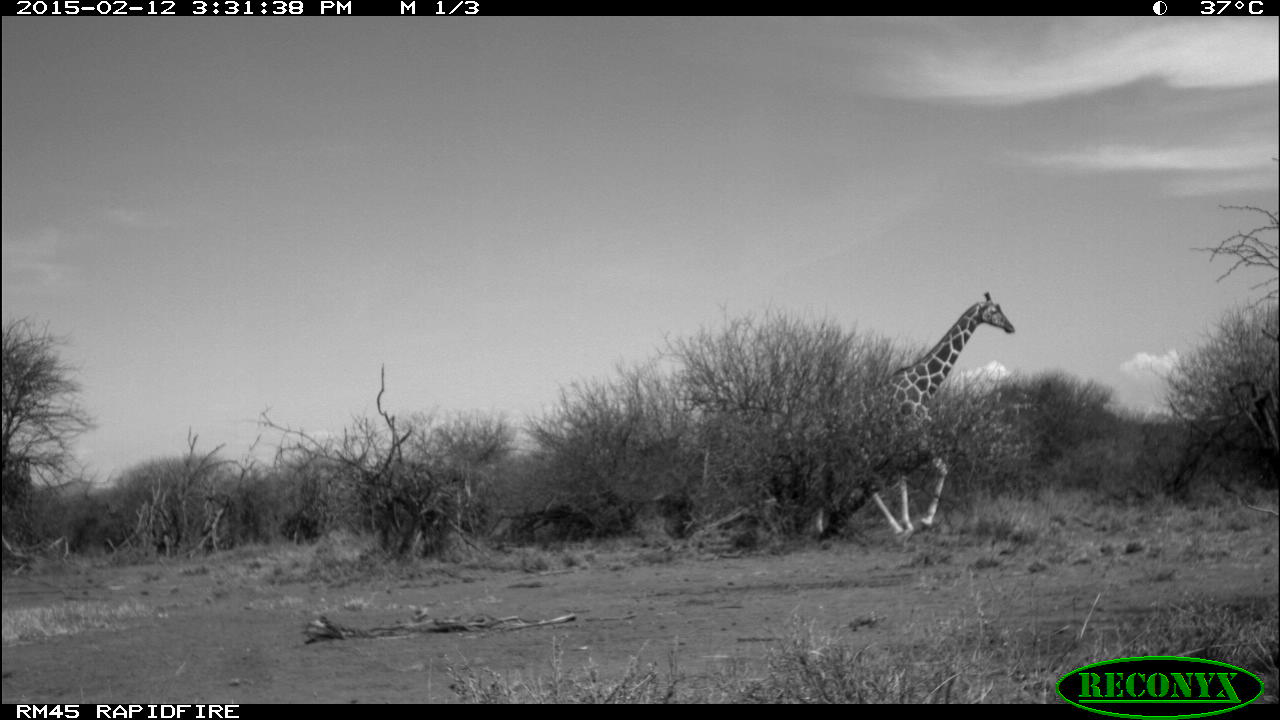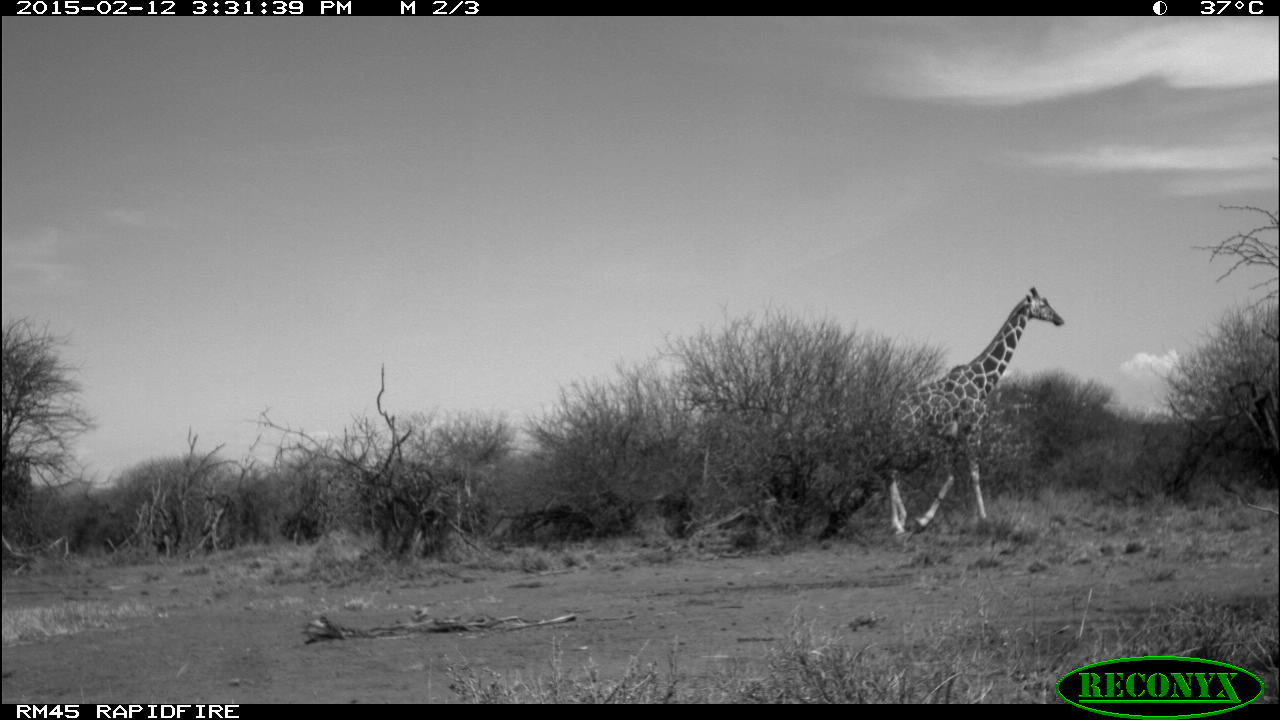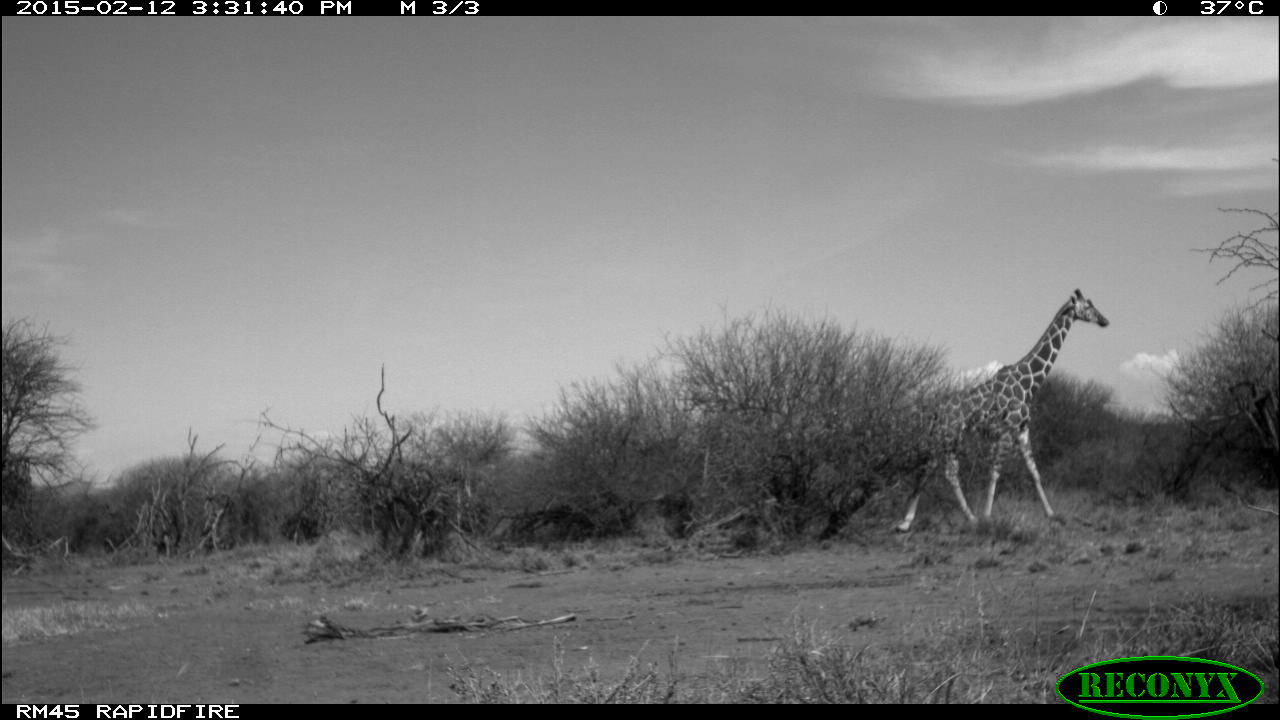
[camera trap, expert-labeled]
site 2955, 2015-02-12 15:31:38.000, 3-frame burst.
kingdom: Animalia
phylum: Chordata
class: Mammalia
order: Artiodactyla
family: Giraffidae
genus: Giraffa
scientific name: Giraffa camelopardalis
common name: giraffe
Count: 1.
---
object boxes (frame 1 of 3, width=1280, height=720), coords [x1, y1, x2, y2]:
giraffa camelopardalis: [814, 290, 1016, 540]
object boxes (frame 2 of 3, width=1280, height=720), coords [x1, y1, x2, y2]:
giraffa camelopardalis: [846, 285, 1064, 535]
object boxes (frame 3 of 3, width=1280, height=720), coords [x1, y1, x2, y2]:
giraffa camelopardalis: [896, 287, 1109, 534]